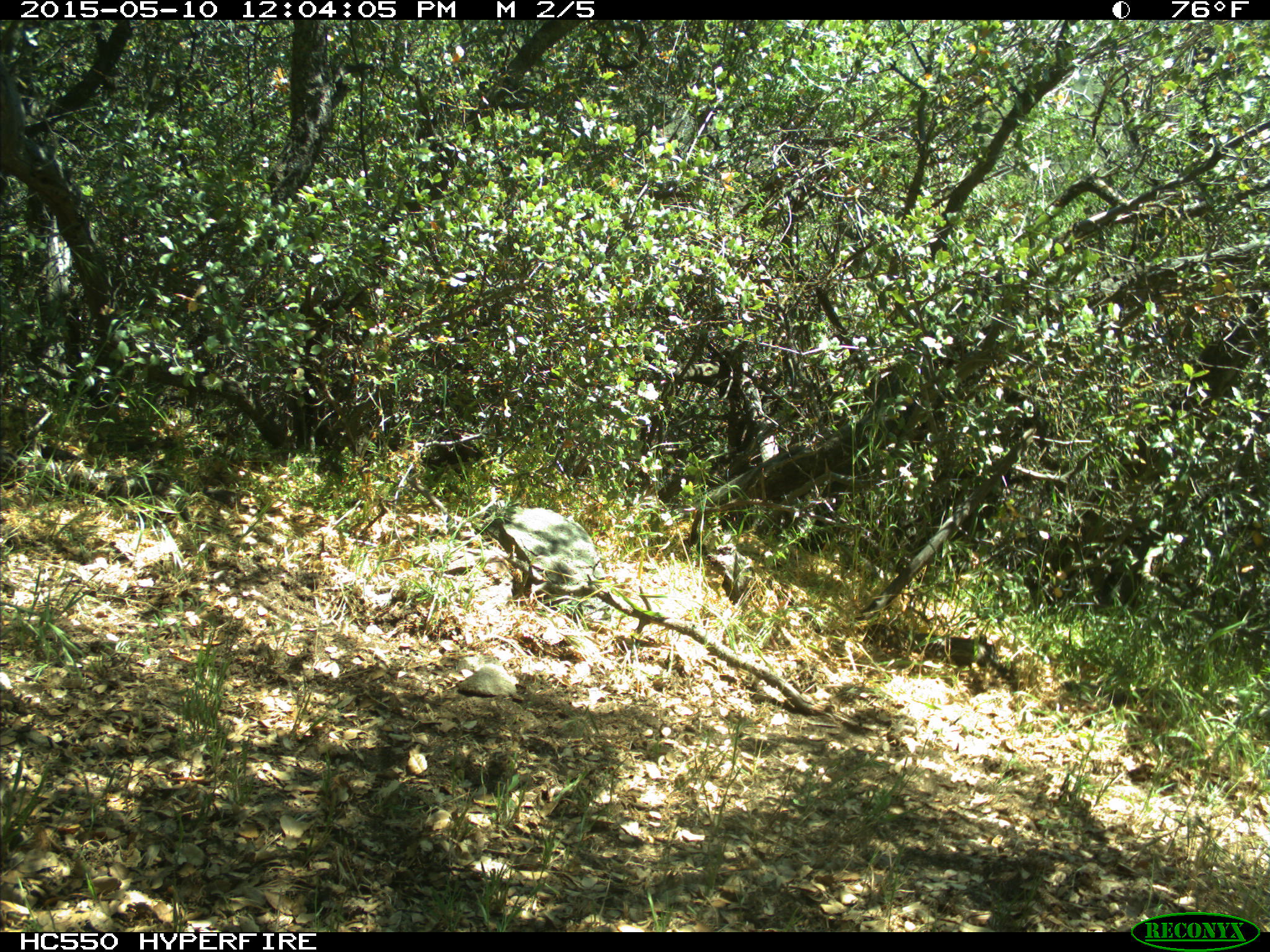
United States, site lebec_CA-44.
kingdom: Animalia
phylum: Chordata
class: Mammalia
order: Artiodactyla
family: Bovidae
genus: Bos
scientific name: Bos taurus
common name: domestic cow